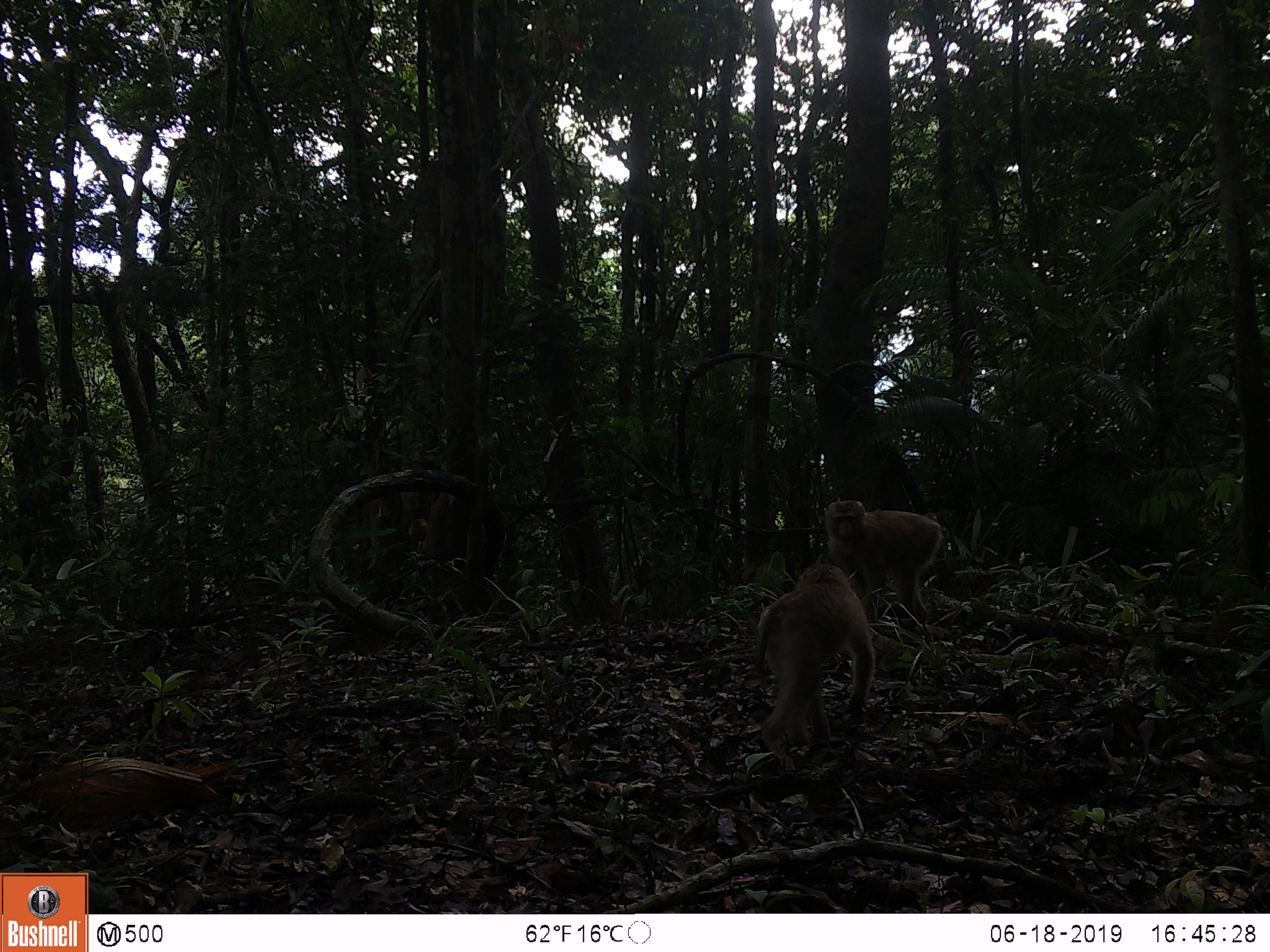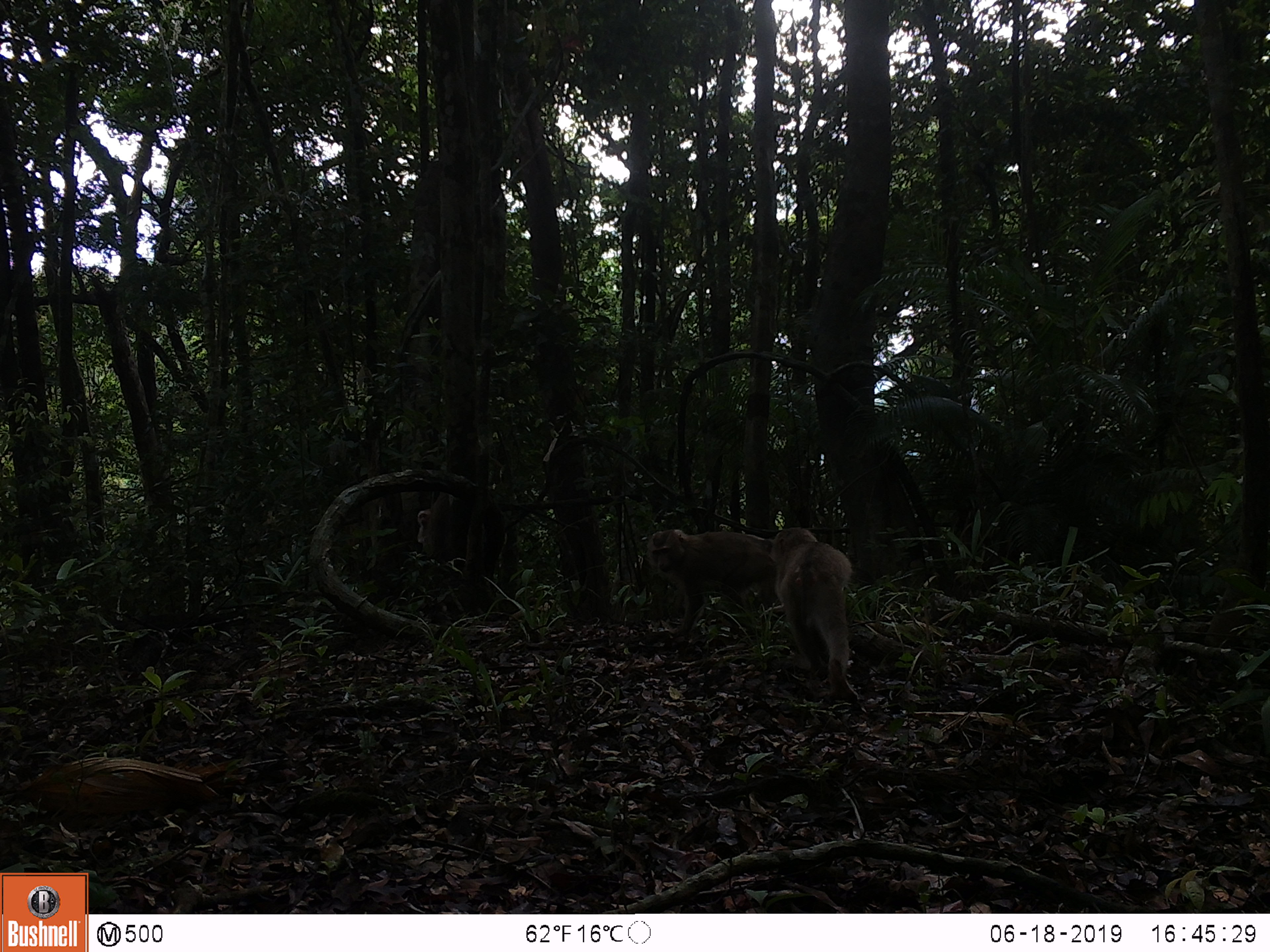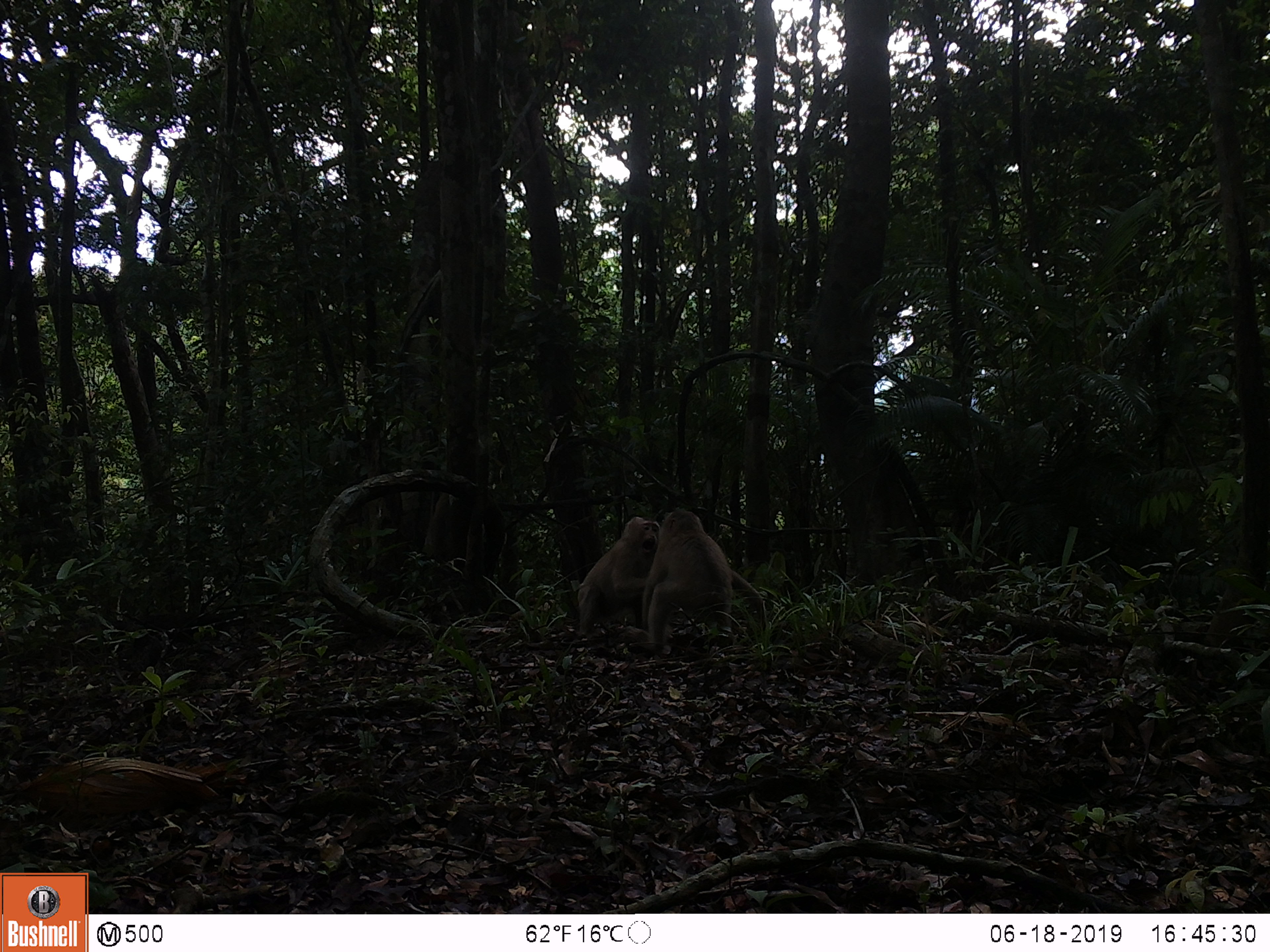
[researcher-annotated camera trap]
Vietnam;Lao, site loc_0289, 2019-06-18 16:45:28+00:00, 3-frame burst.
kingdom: Animalia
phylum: Chordata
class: Mammalia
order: Primates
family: Cercopithecidae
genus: Macaca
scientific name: Macaca nemestrina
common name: pig-tailed macaque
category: pig tailed macaque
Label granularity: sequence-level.